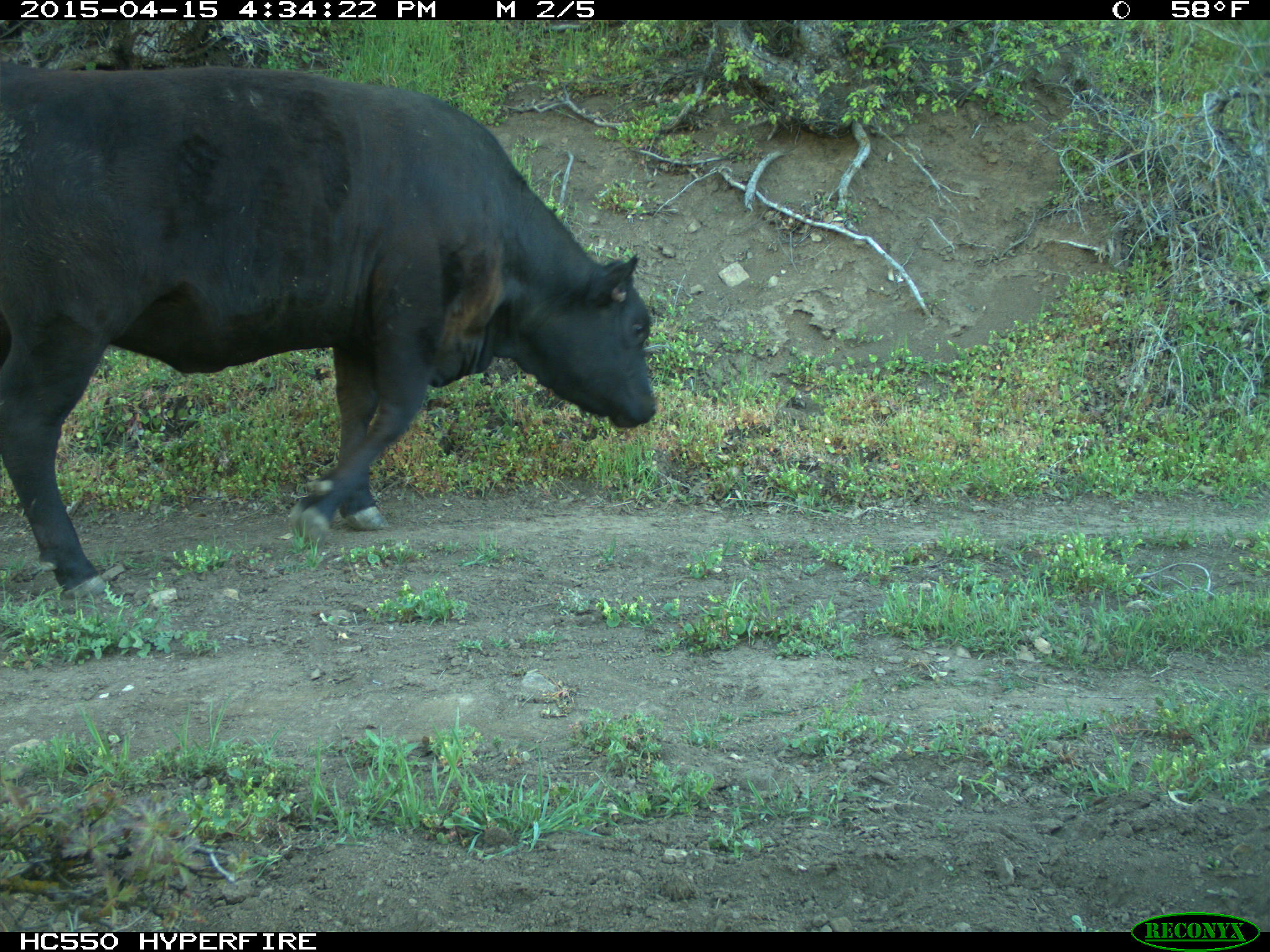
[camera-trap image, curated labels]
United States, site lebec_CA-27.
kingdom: Animalia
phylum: Chordata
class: Mammalia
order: Artiodactyla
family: Bovidae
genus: Bos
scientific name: Bos taurus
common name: domestic cow